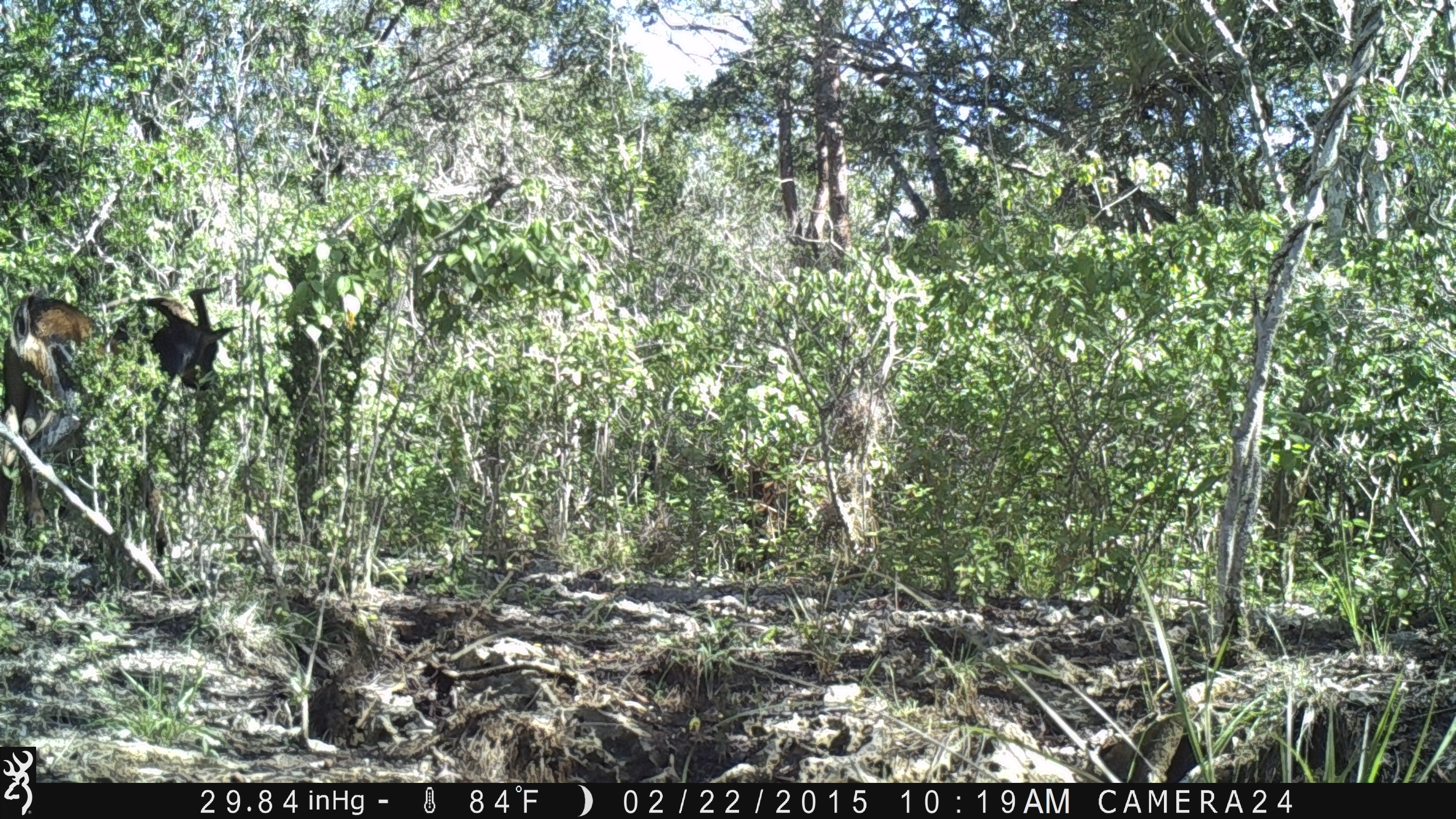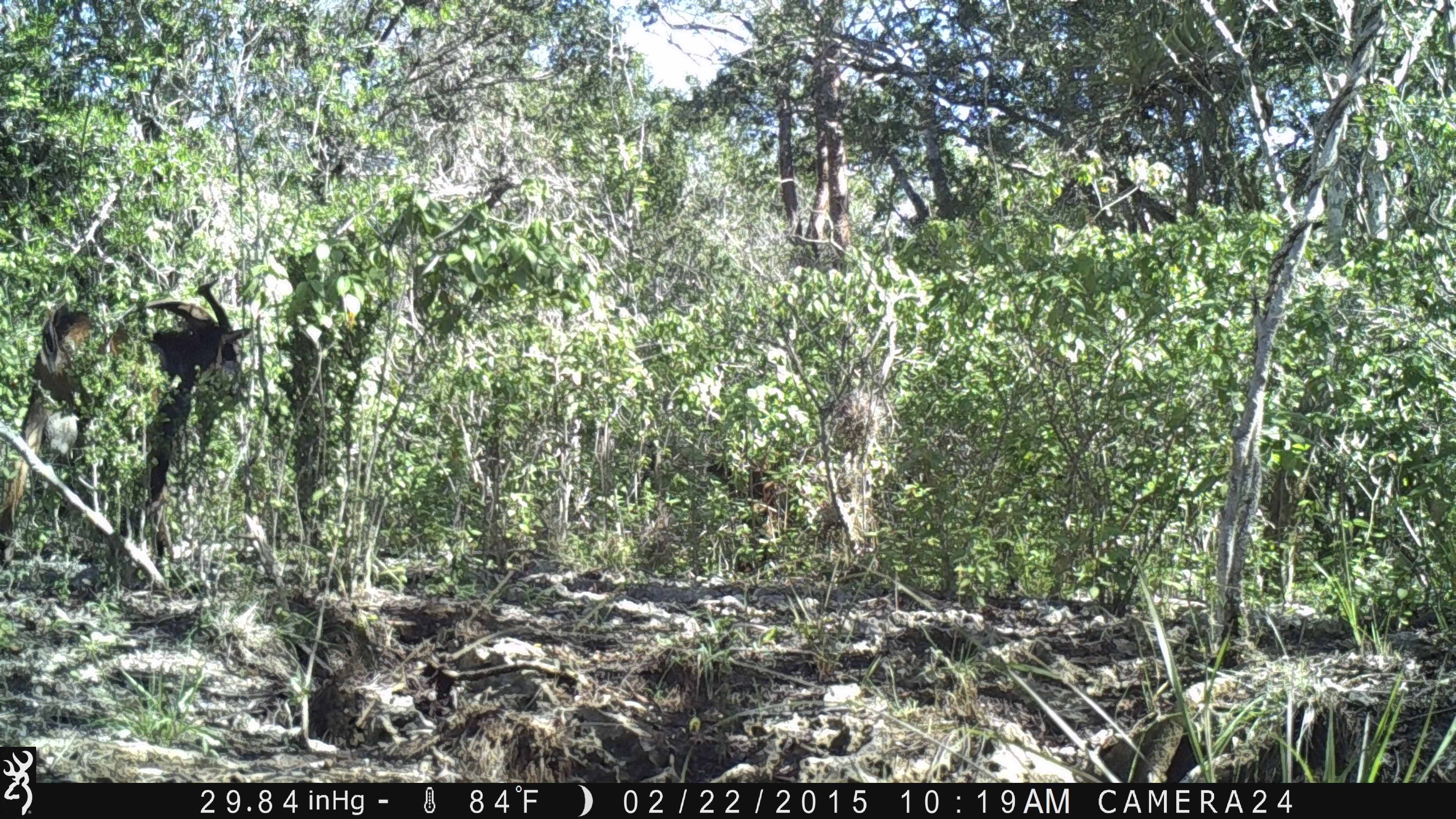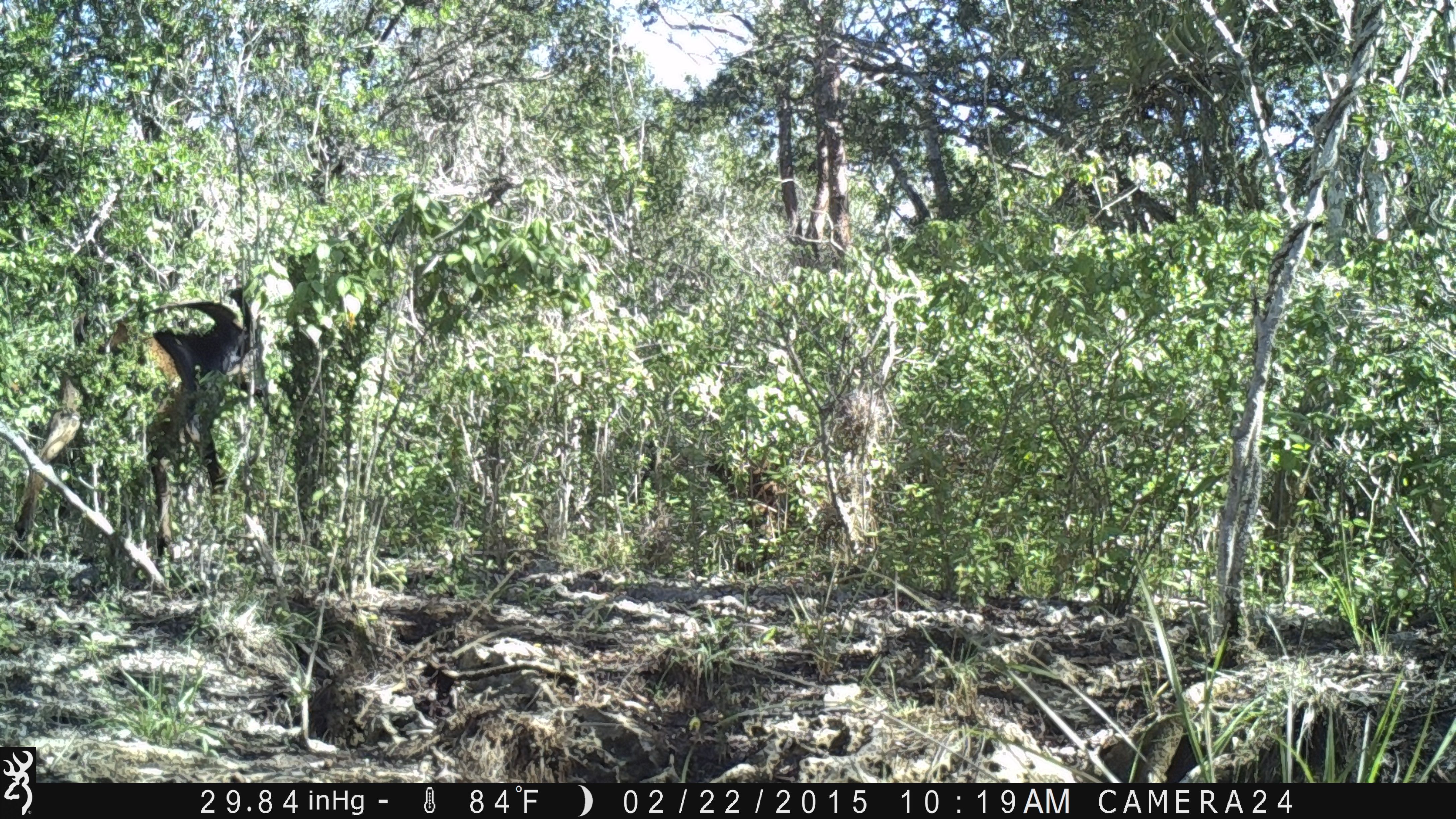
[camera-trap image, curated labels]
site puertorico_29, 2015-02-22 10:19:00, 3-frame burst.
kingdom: Animalia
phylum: Chordata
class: Mammalia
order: Artiodactyla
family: Bovidae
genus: Capra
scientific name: Capra hircus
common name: goat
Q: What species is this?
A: Goat (Capra hircus).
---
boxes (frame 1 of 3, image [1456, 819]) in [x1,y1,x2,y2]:
goat: [0,274,242,550]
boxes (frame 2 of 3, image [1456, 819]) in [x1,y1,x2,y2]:
goat: [19,282,246,590]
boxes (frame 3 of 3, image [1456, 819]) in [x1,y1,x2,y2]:
goat: [7,283,263,568]